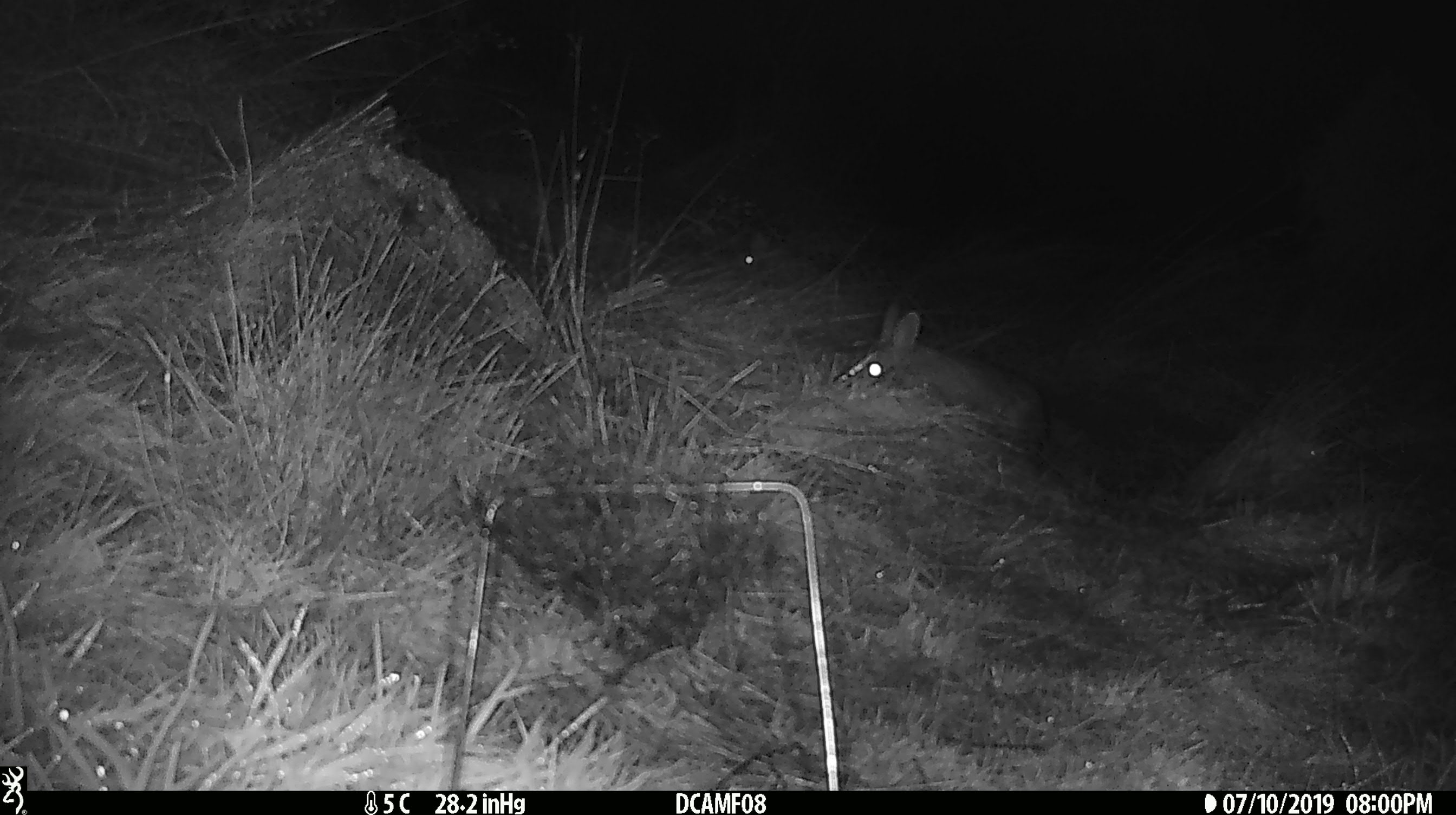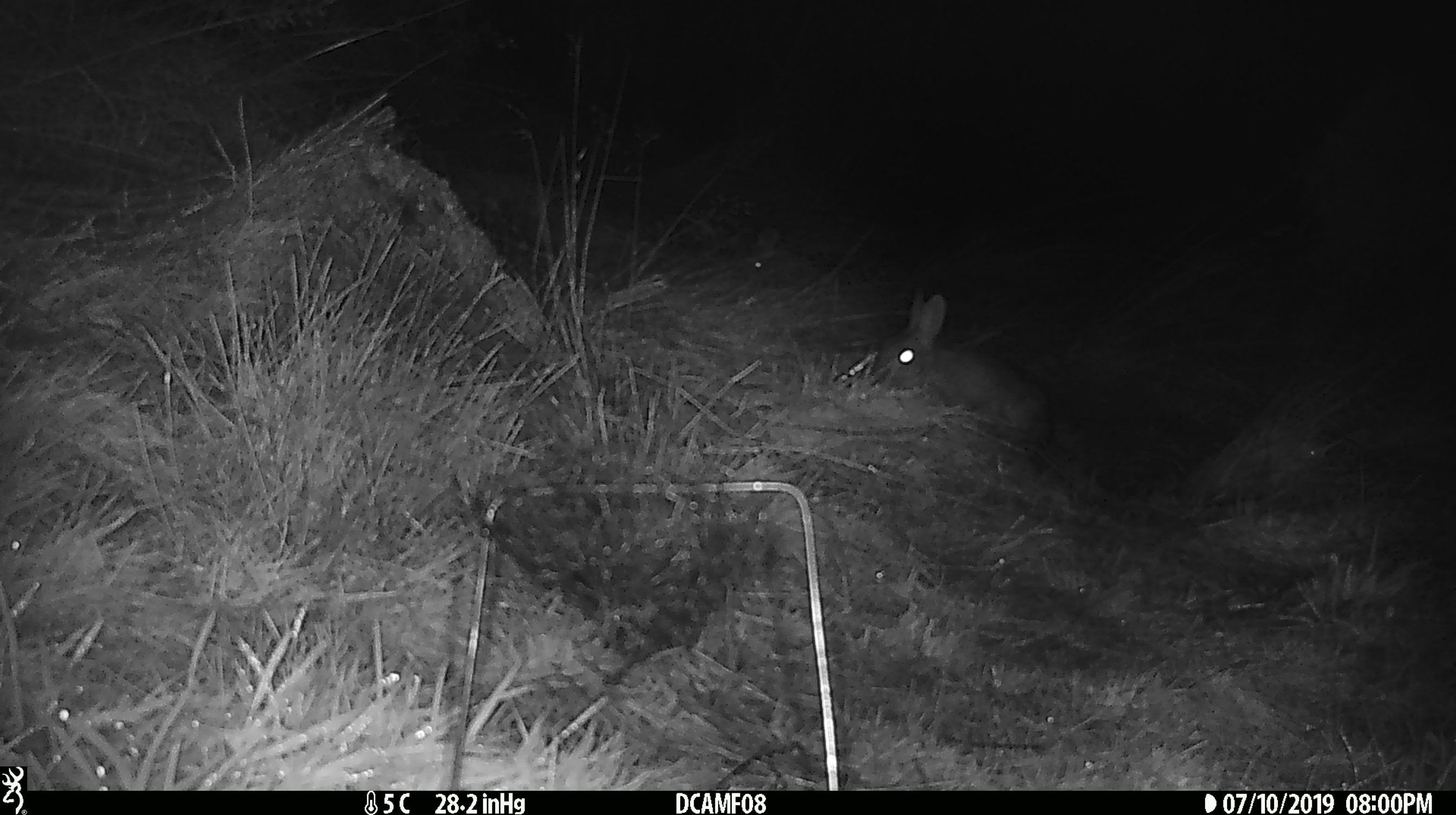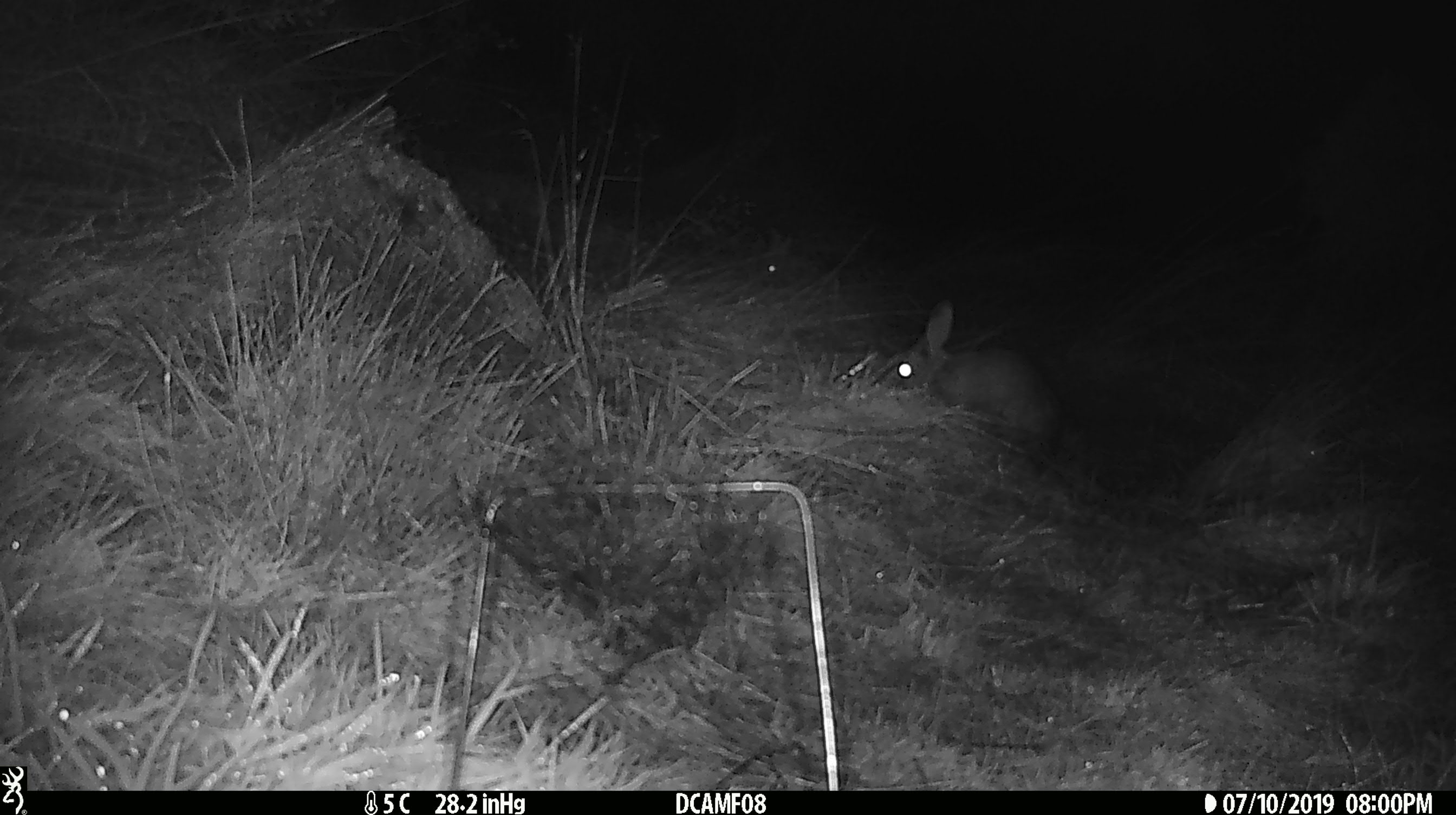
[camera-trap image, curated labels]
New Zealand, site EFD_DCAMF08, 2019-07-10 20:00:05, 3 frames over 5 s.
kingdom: Animalia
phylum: Chordata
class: Mammalia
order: Lagomorpha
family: Leporidae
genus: Oryctolagus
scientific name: Oryctolagus cuniculus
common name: european rabbit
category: rabbit